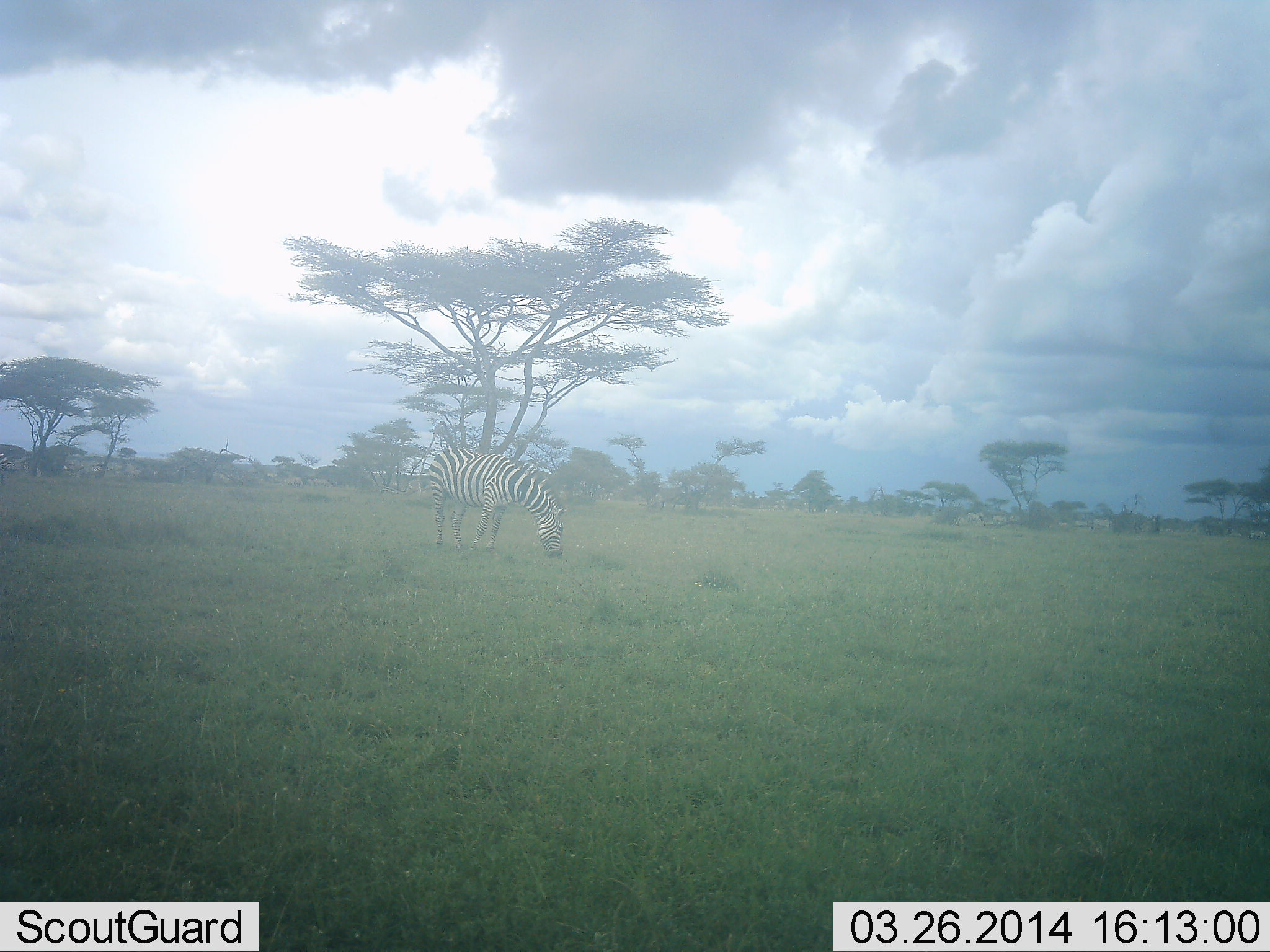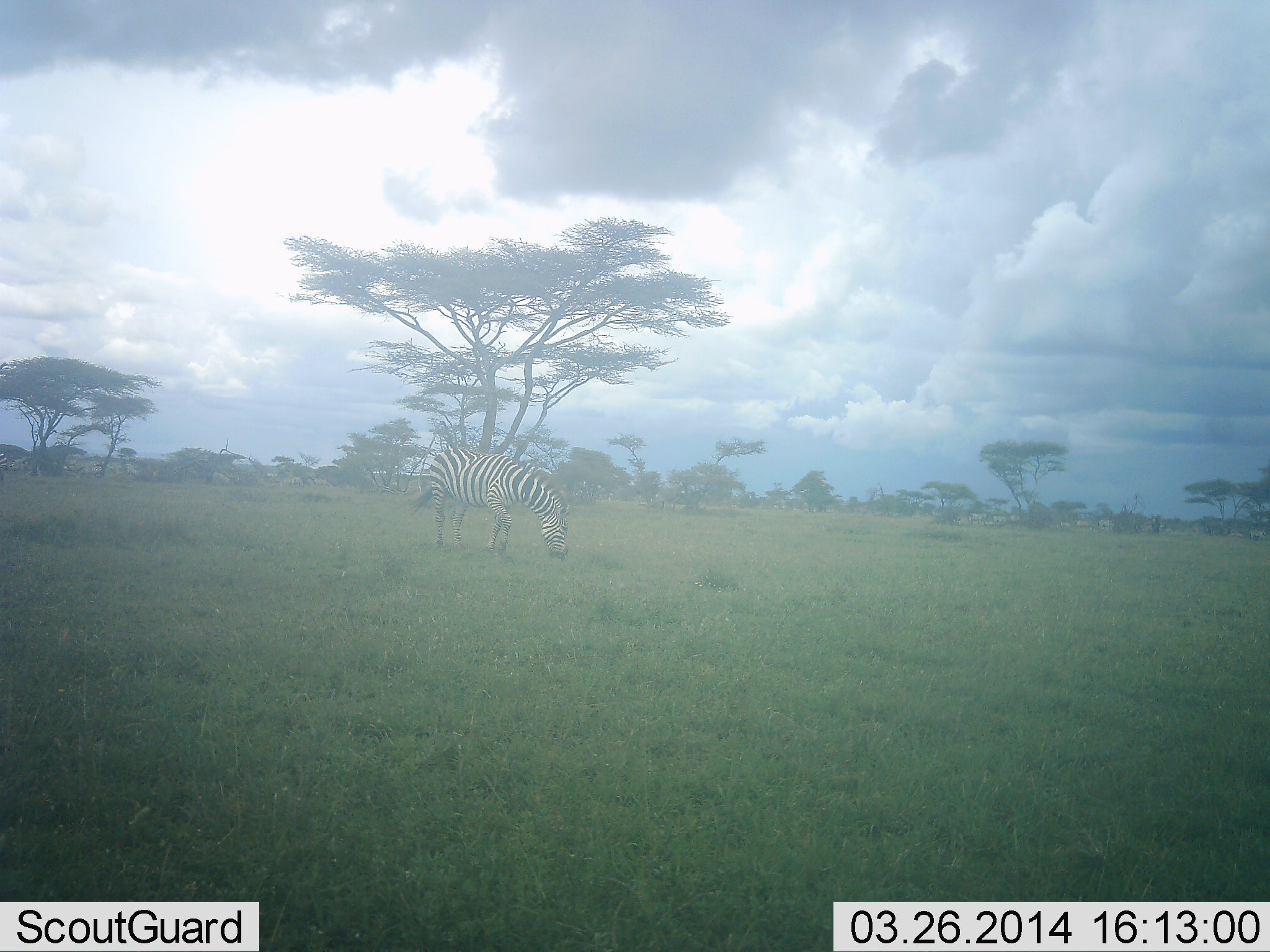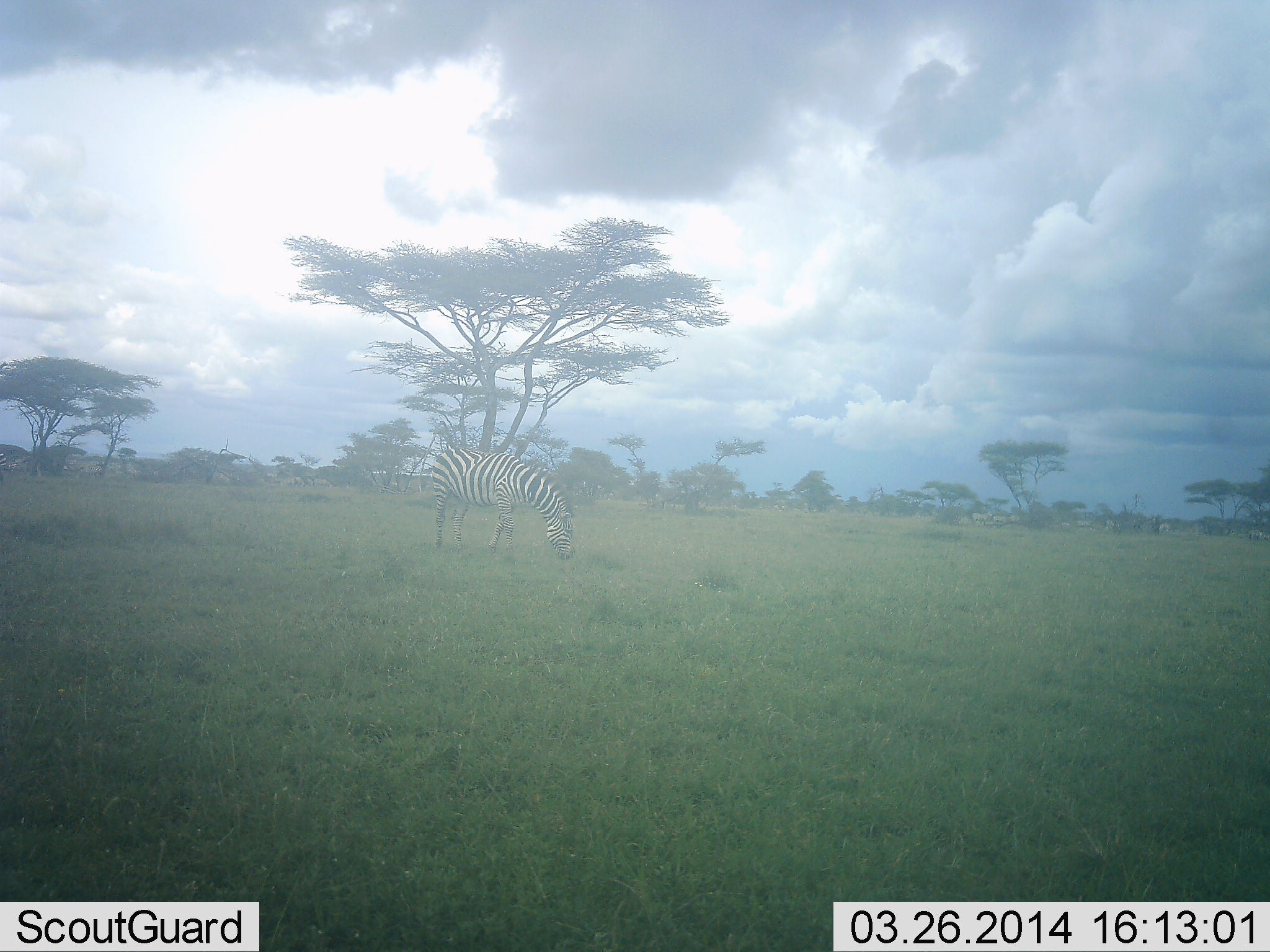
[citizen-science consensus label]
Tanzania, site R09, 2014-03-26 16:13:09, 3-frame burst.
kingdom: Animalia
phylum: Chordata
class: Mammalia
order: Perissodactyla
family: Equidae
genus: Equus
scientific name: Equus quagga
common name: plains zebra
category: zebra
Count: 1.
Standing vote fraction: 40%.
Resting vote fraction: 0%.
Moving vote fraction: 0%.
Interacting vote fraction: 0%.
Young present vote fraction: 0%.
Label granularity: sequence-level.